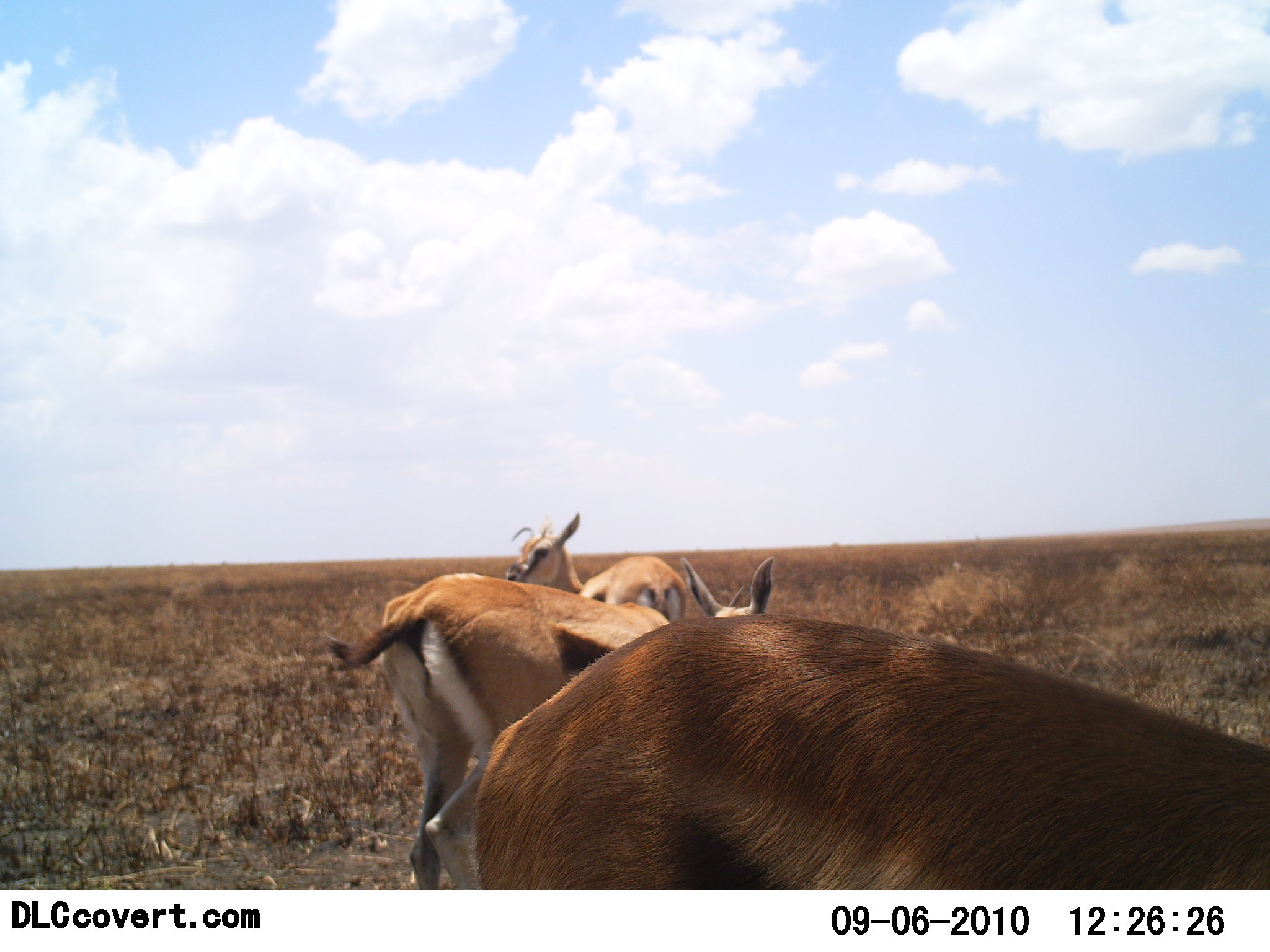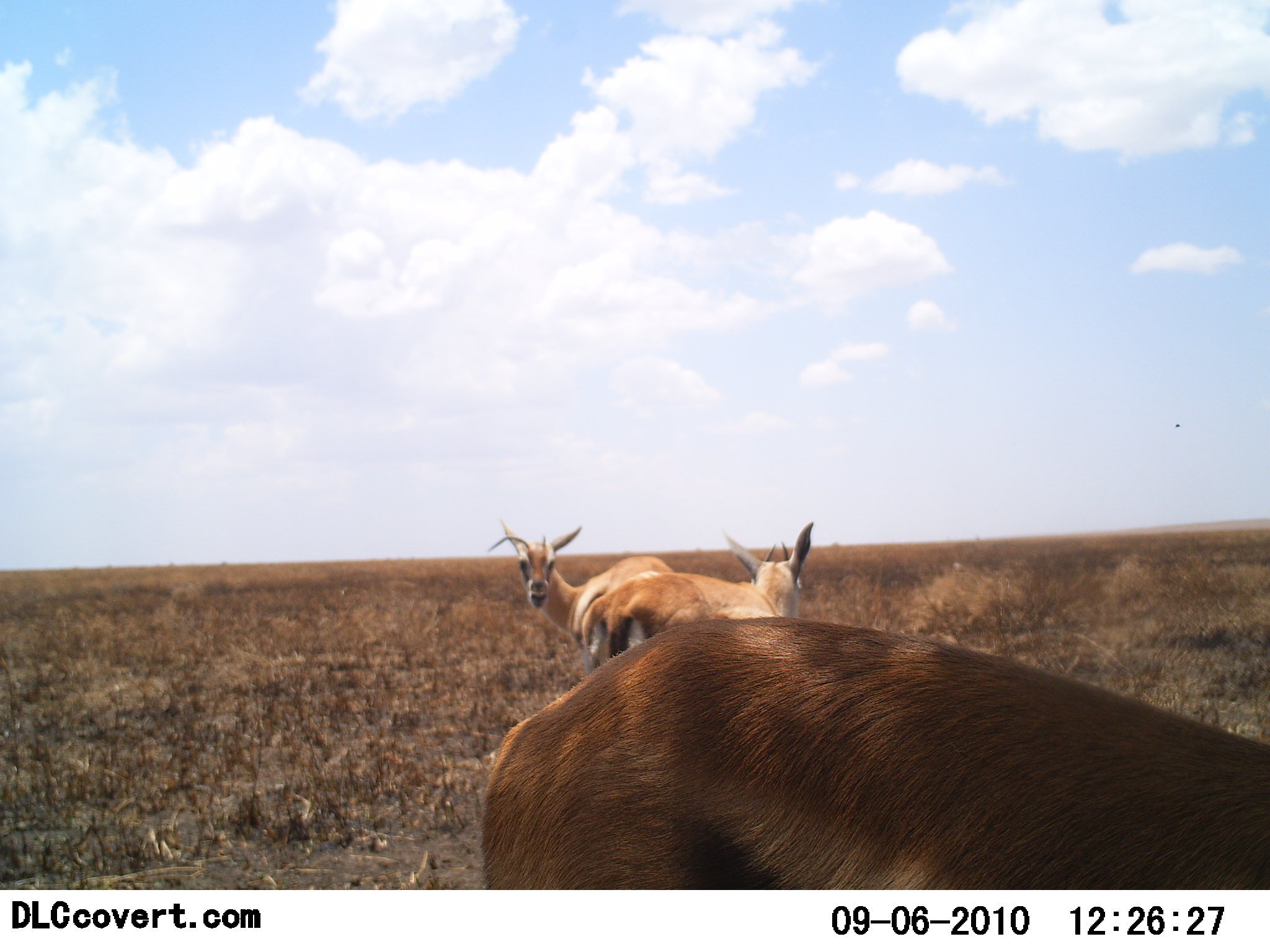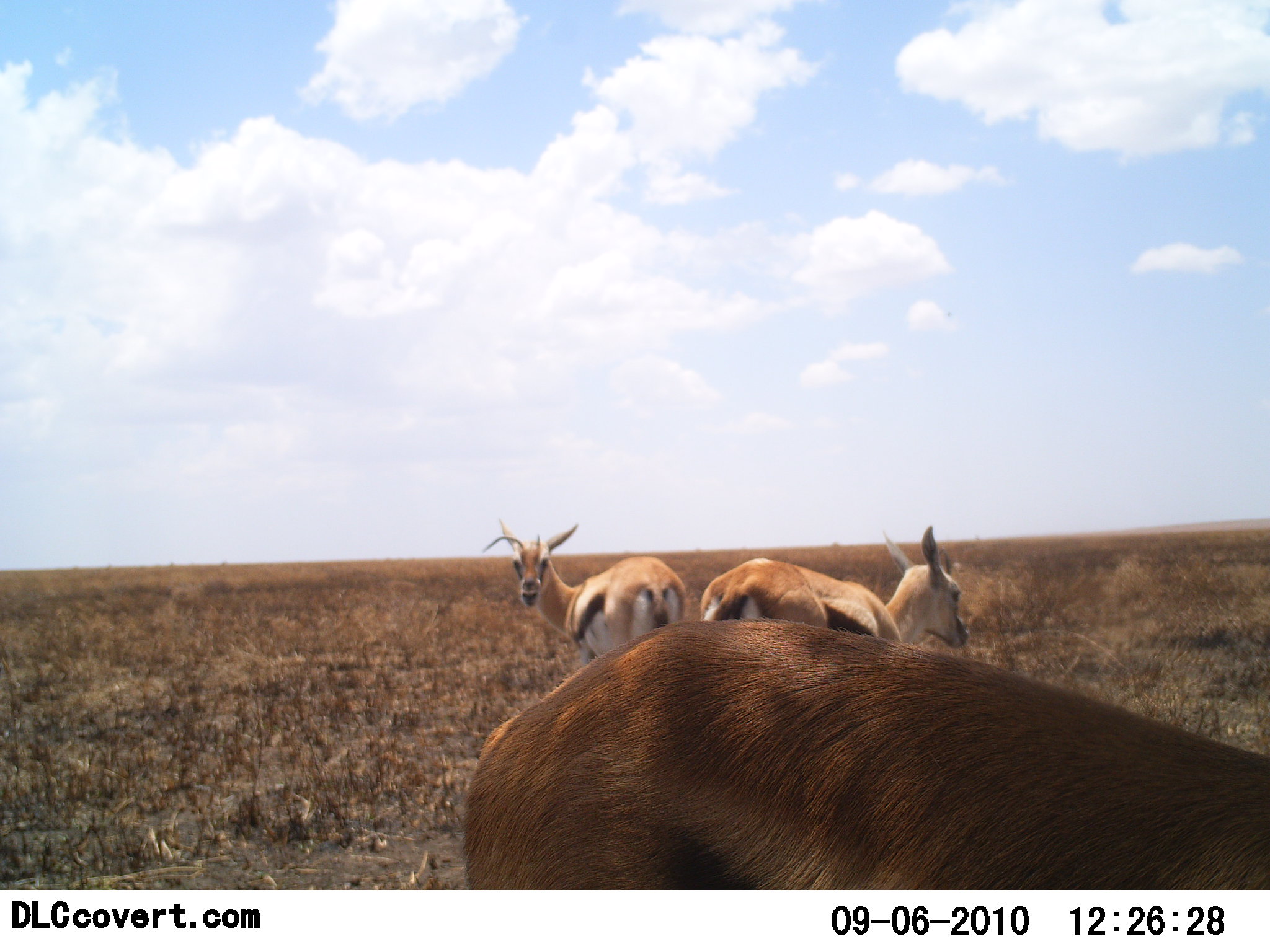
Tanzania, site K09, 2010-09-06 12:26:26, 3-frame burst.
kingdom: Animalia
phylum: Chordata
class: Mammalia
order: Artiodactyla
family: Bovidae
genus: Eudorcas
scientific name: Eudorcas thomsonii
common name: thomson's gazelle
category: gazellethomsons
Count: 3.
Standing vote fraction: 78%.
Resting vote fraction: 11%.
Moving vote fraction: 39%.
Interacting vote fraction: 0%.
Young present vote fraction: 0%.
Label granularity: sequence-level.